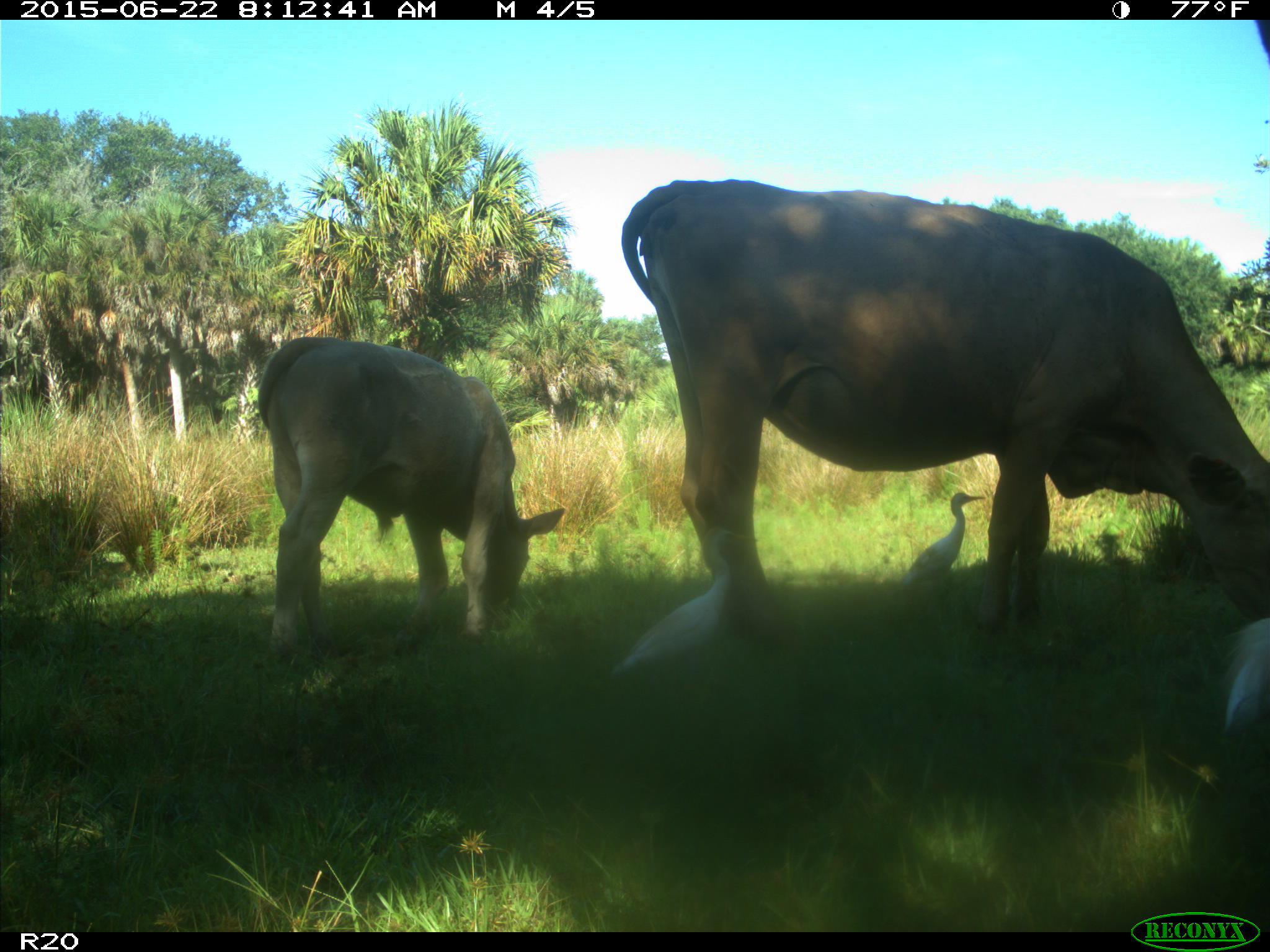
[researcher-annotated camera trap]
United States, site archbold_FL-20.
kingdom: Animalia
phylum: Chordata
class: Mammalia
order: Artiodactyla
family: Bovidae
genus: Bos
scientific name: Bos taurus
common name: domestic cow